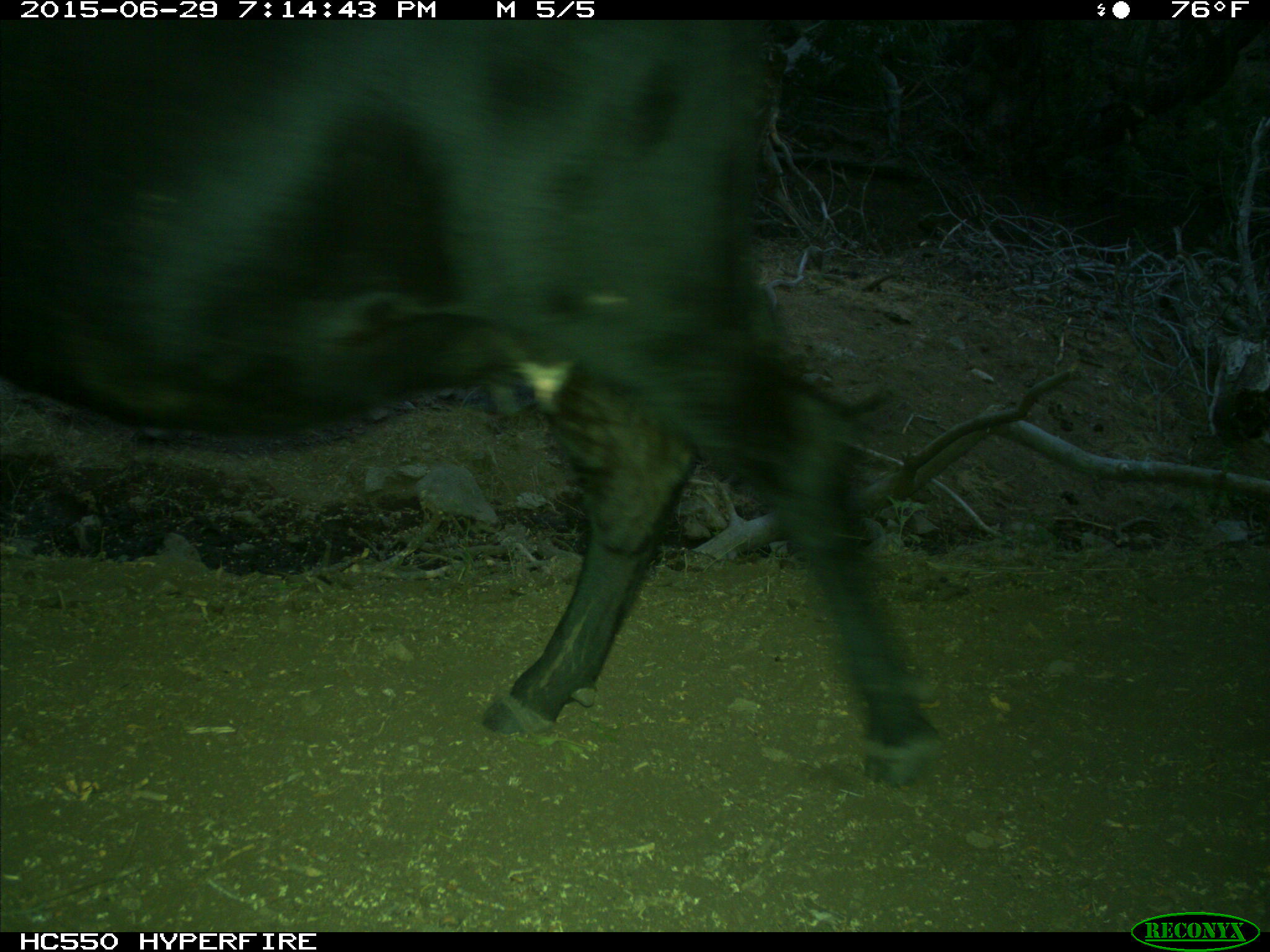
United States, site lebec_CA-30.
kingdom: Animalia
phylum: Chordata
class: Mammalia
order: Artiodactyla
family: Bovidae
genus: Bos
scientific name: Bos taurus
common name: domestic cow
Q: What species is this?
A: Bos taurus (domestic cow).